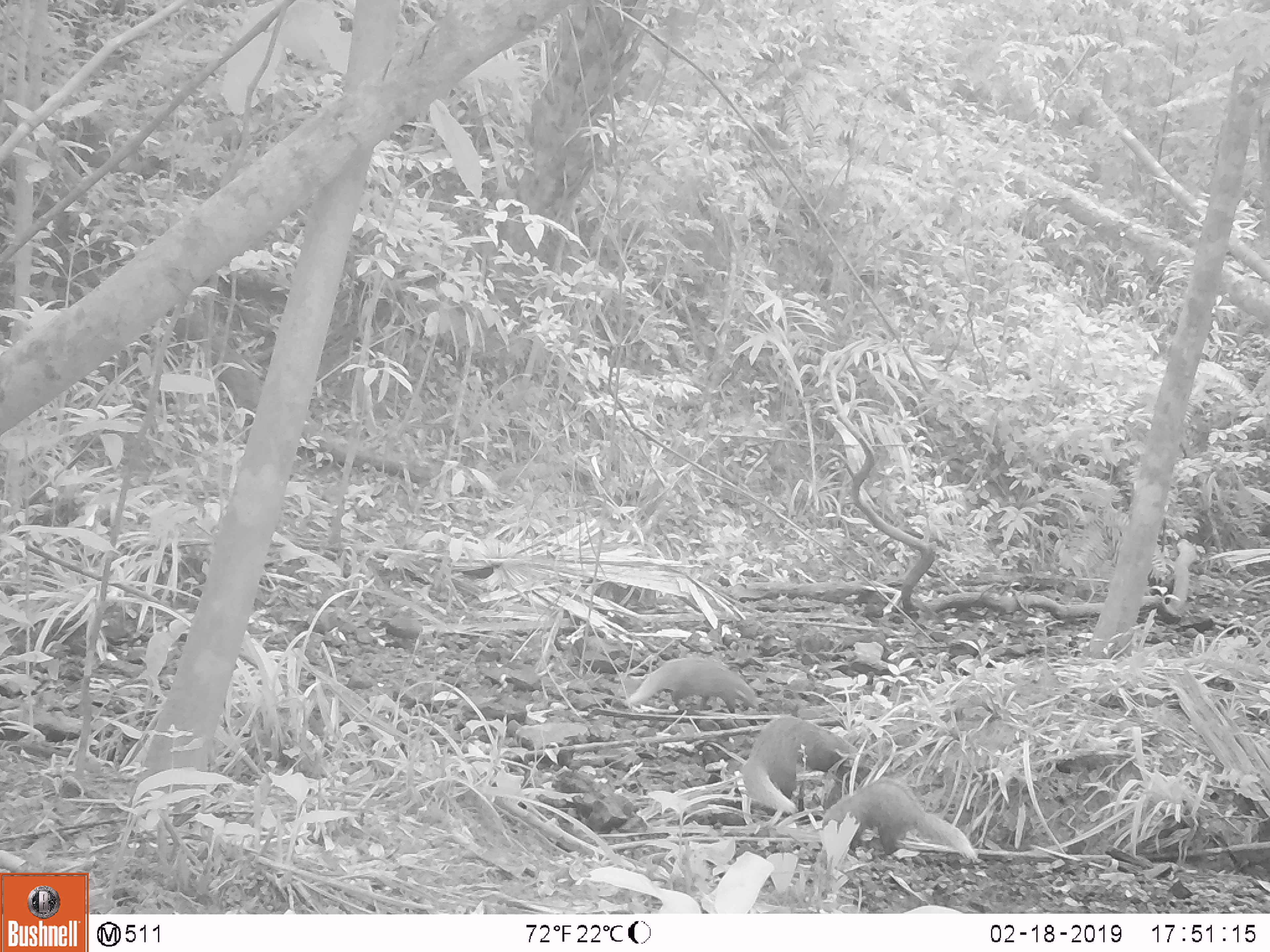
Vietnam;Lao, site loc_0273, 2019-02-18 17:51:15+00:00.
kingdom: Animalia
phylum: Chordata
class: Mammalia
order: Carnivora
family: Herpestidae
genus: Urva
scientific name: Urva urva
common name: crab-eating mongoose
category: crab eating mongoose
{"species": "crab eating mongoose (crab-eating mongoose) (Urva urva)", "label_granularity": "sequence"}